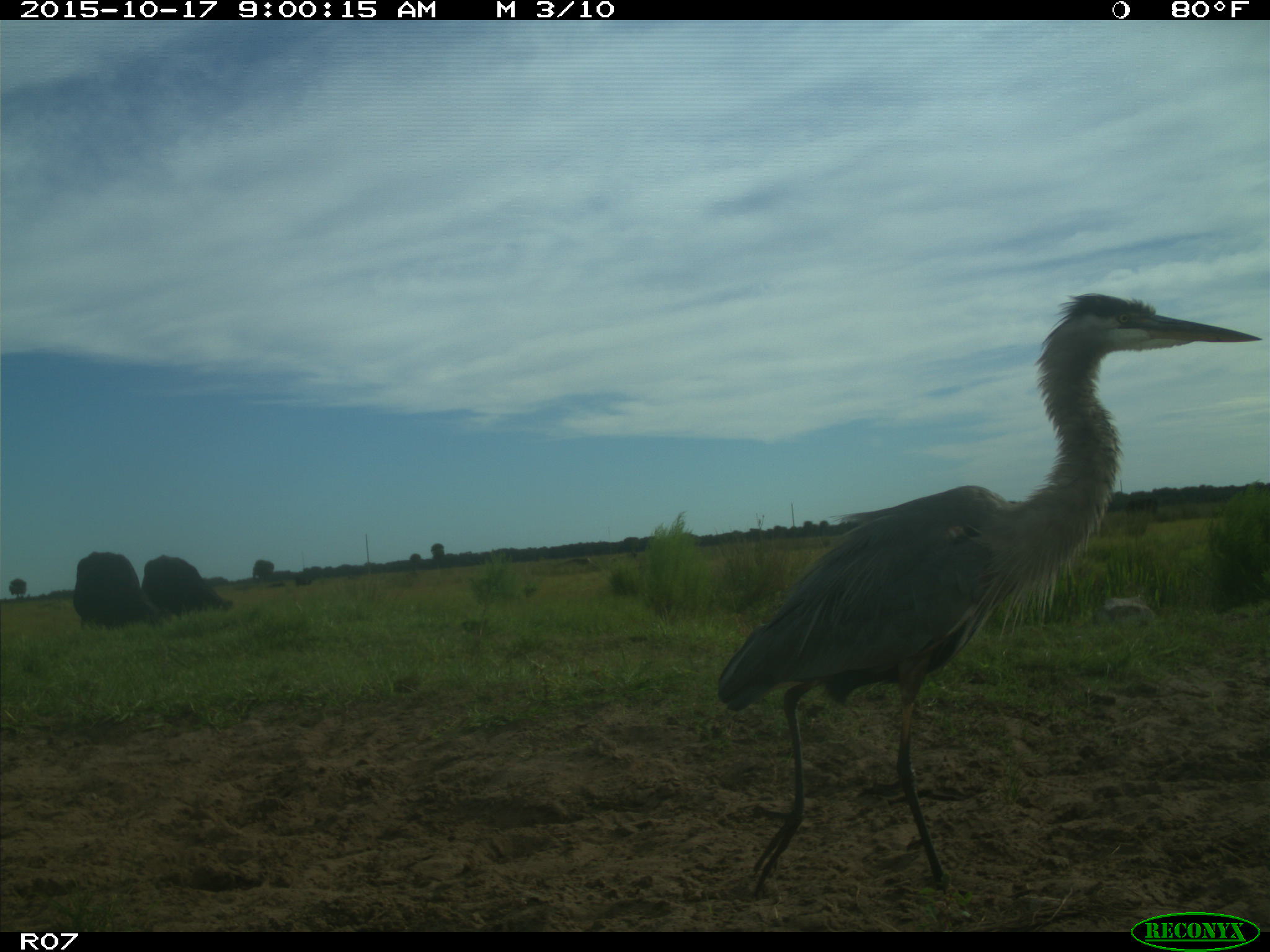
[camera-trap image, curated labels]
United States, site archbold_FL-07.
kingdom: Animalia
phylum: Chordata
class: Mammalia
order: Artiodactyla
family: Bovidae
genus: Bos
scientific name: Bos taurus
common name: domestic cow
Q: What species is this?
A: Bos taurus (domestic cow).